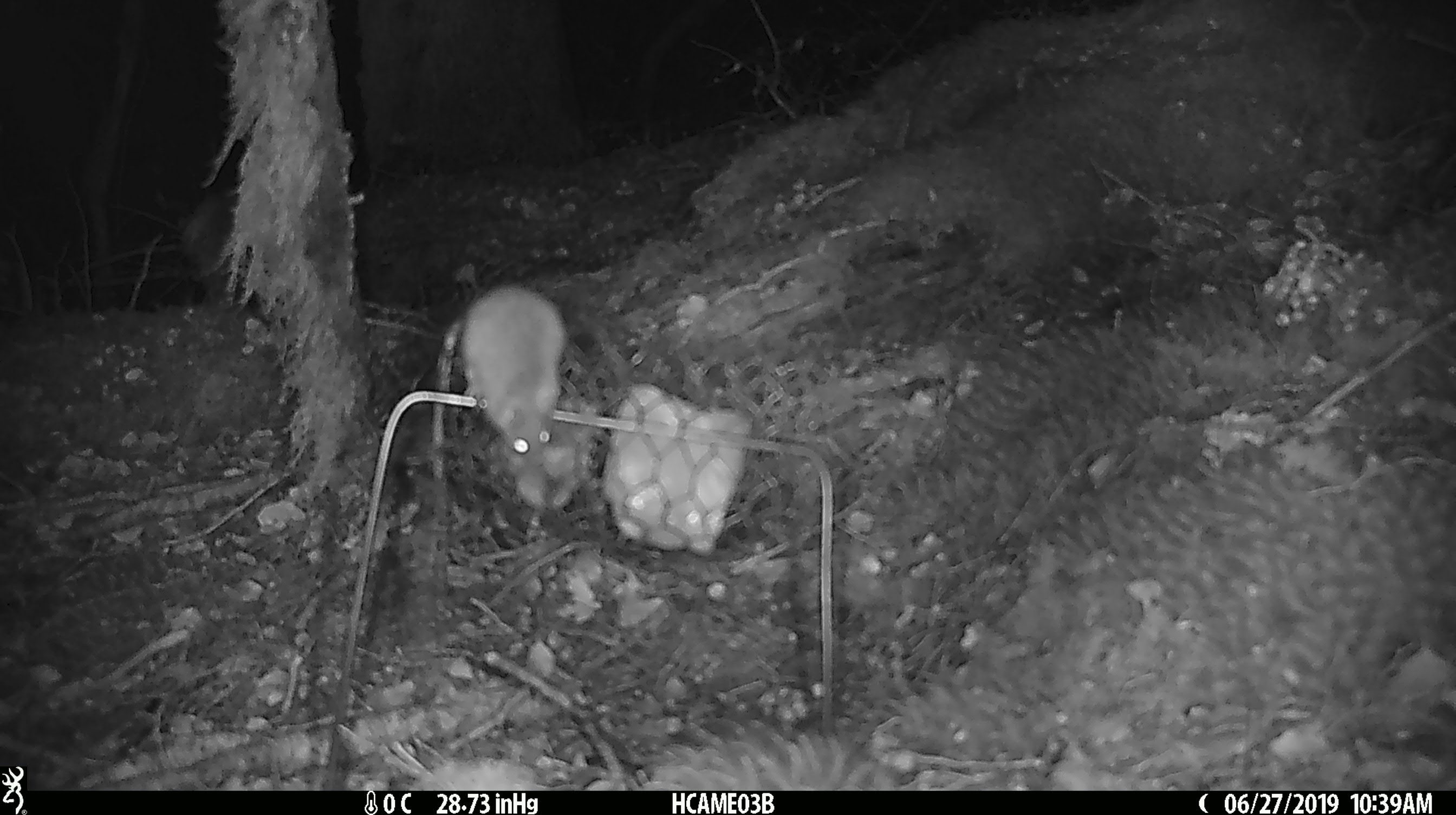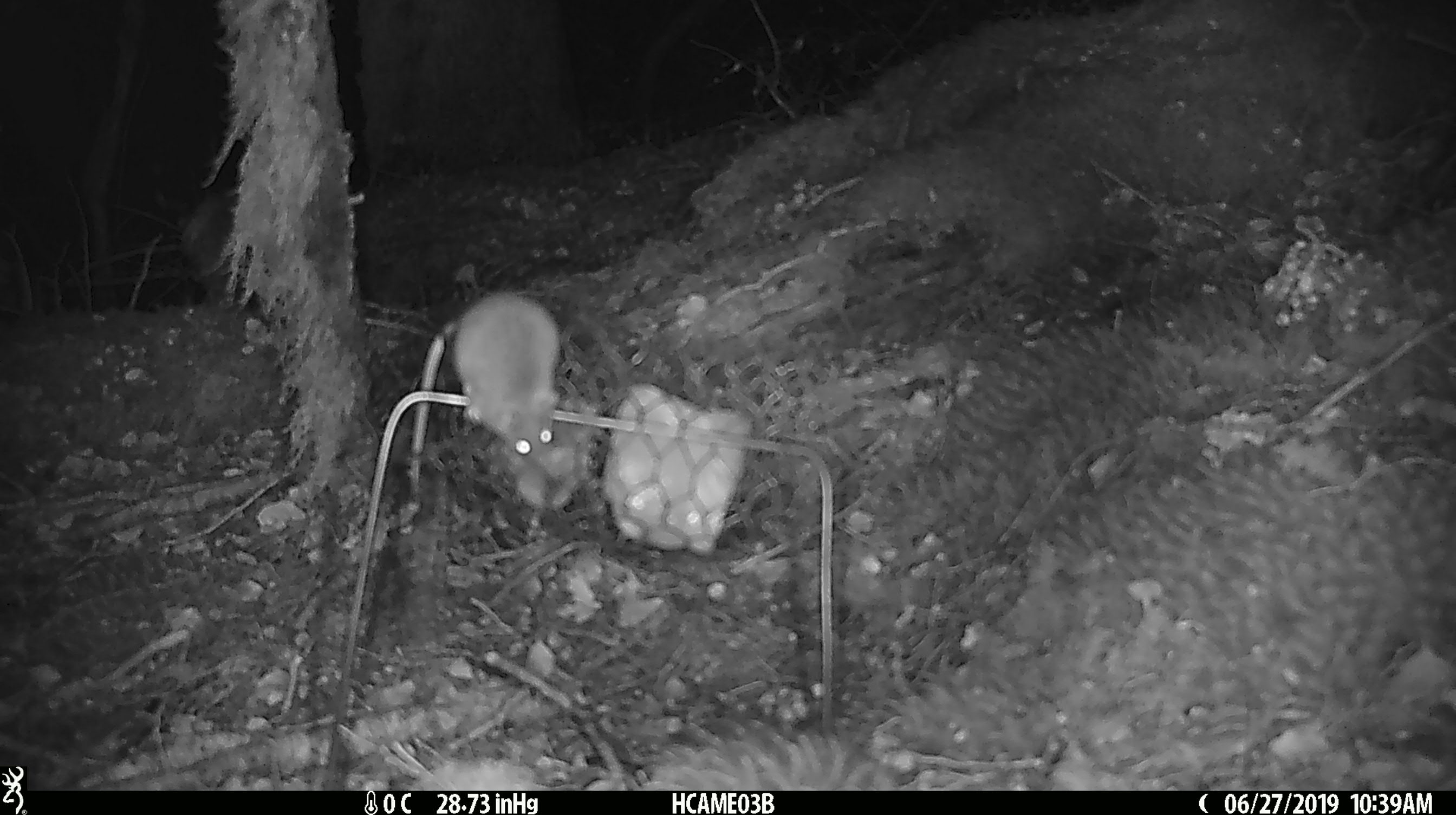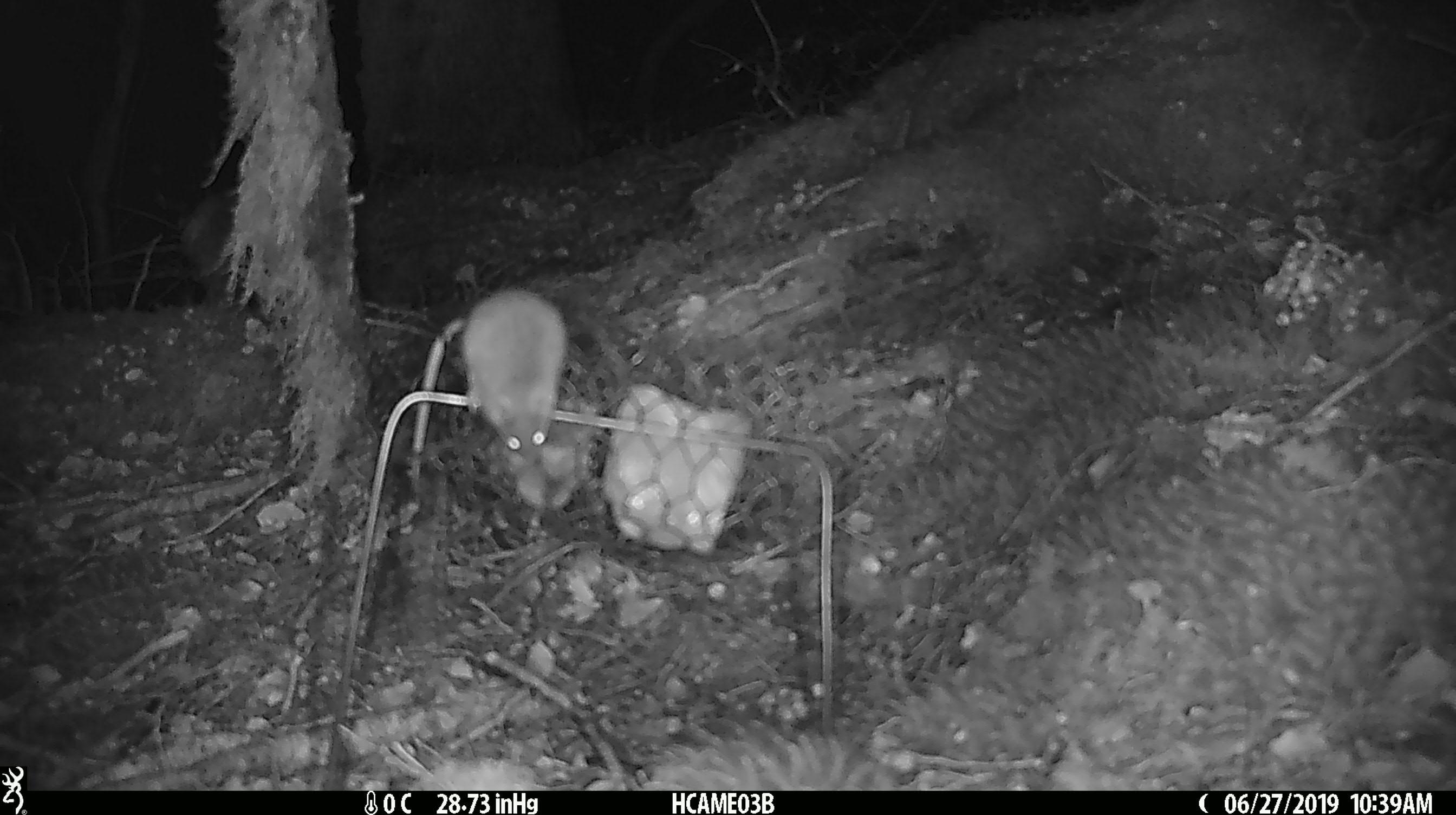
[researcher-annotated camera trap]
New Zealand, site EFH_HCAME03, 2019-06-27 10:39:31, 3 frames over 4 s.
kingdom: Animalia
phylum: Chordata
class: Mammalia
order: Rodentia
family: Muridae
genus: Mus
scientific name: Mus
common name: mouse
Mouse (Mus).